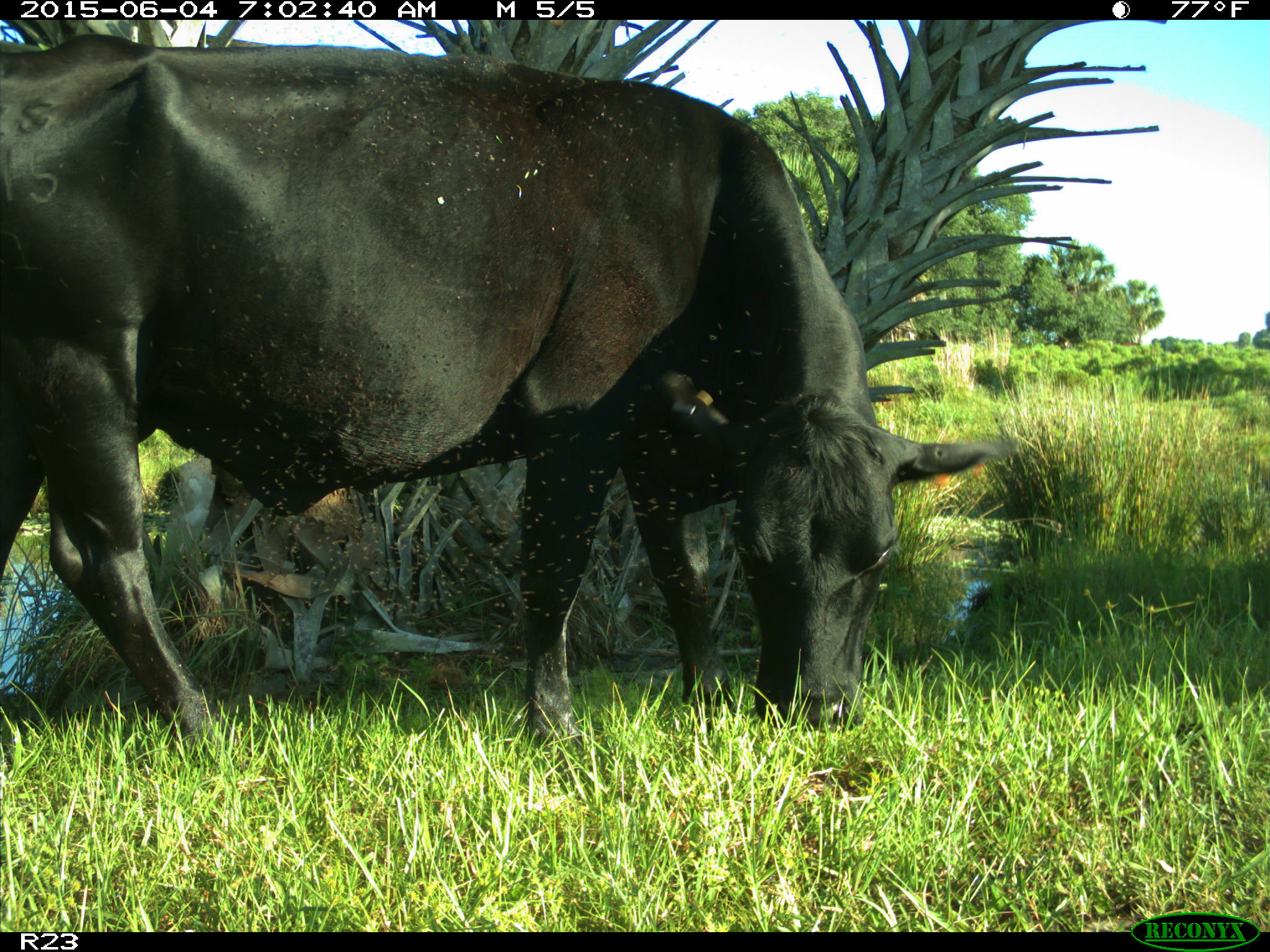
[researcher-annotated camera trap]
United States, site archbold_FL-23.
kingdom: Animalia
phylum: Chordata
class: Mammalia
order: Artiodactyla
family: Bovidae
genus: Bos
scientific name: Bos taurus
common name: domestic cow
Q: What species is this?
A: Bos taurus (domestic cow).